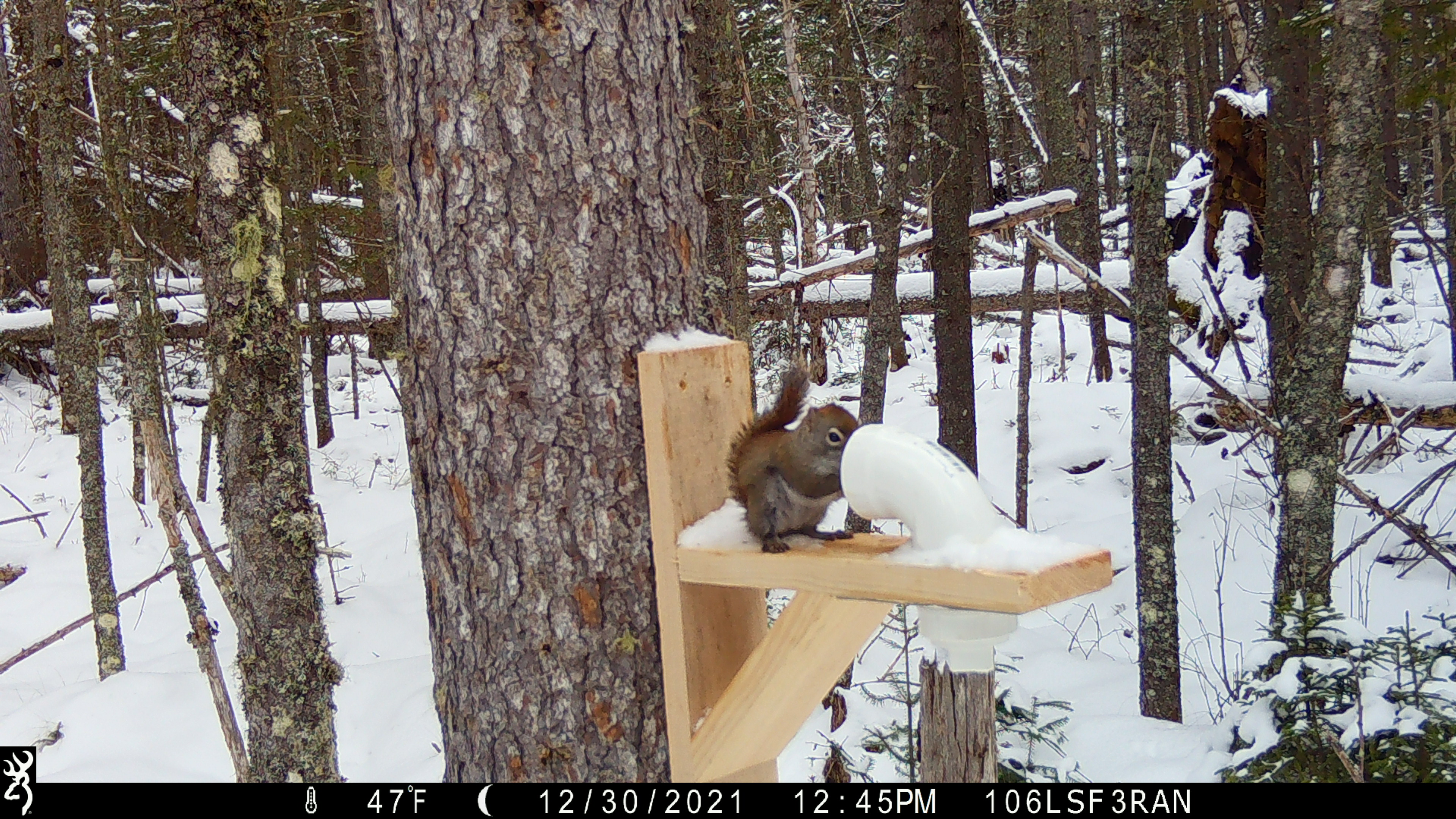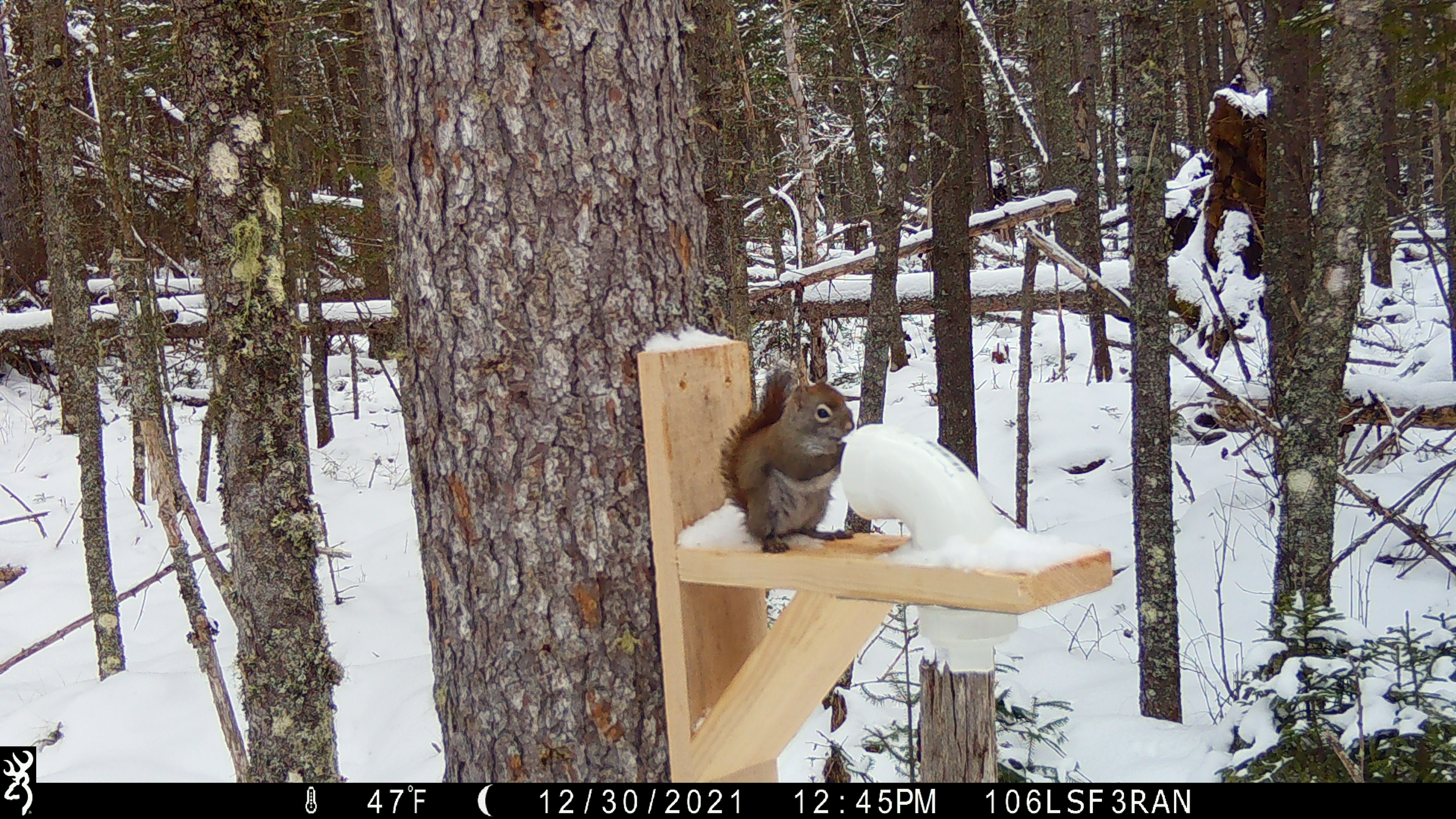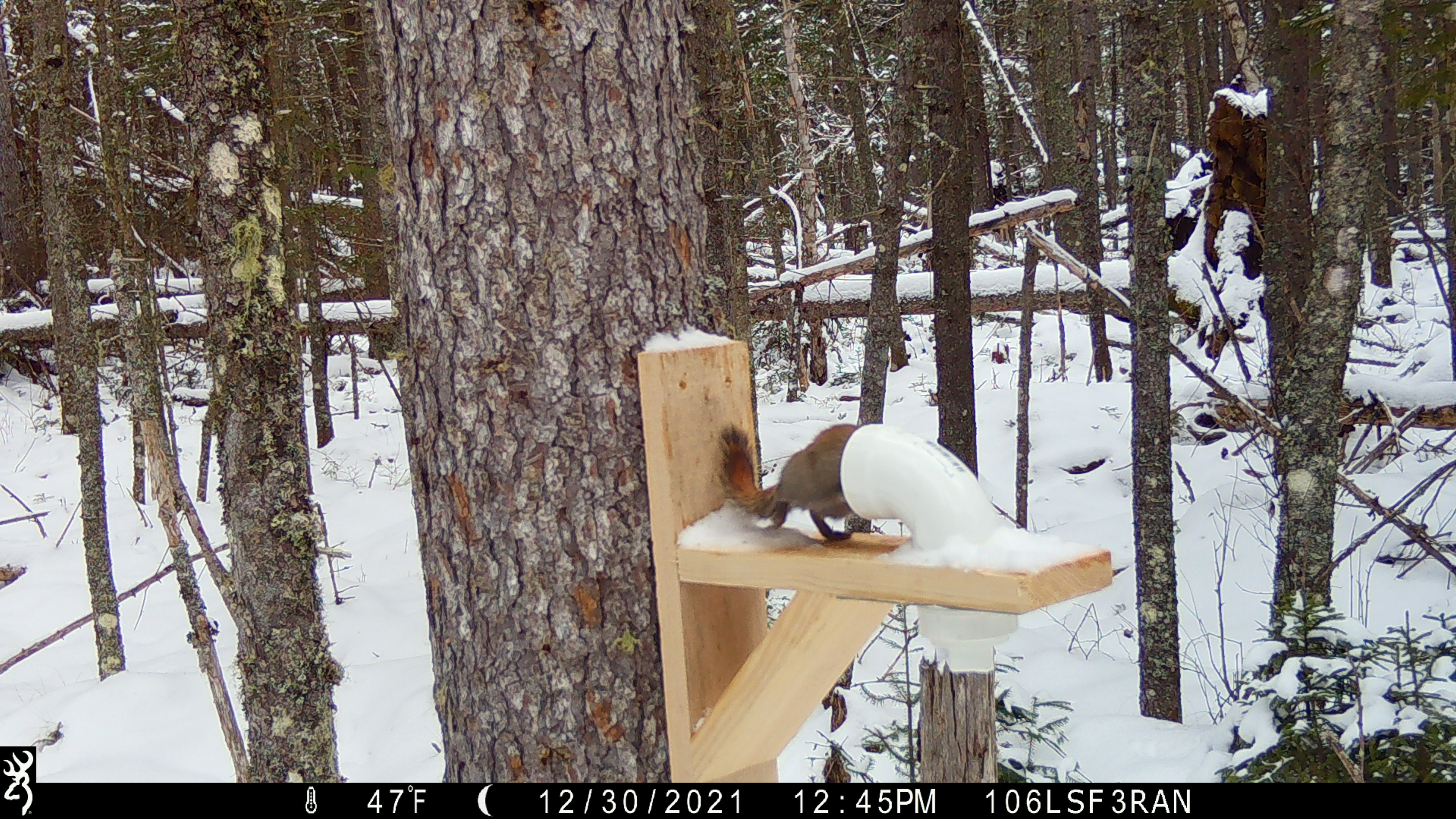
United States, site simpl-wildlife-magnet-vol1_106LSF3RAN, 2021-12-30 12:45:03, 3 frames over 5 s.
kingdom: Animalia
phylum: Chordata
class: Mammalia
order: Rodentia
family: Sciuridae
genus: Tamiasciurus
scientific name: Tamiasciurus hudsonicus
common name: red squirrel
Red squirrel (Tamiasciurus hudsonicus).